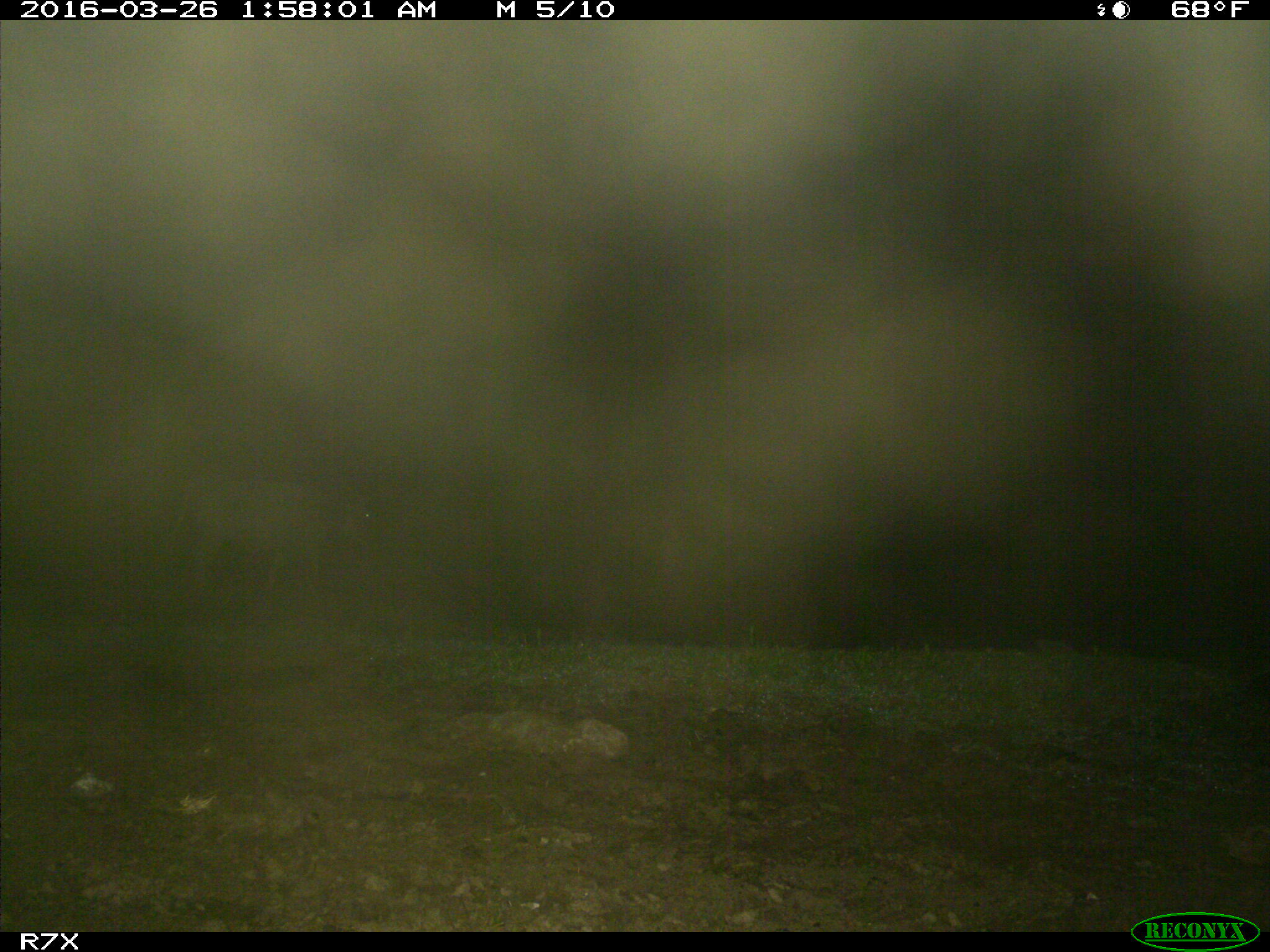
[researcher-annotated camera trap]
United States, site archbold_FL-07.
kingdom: Animalia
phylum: Chordata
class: Mammalia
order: Artiodactyla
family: Bovidae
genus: Bos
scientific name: Bos taurus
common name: domestic cow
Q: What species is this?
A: Bos taurus (domestic cow).